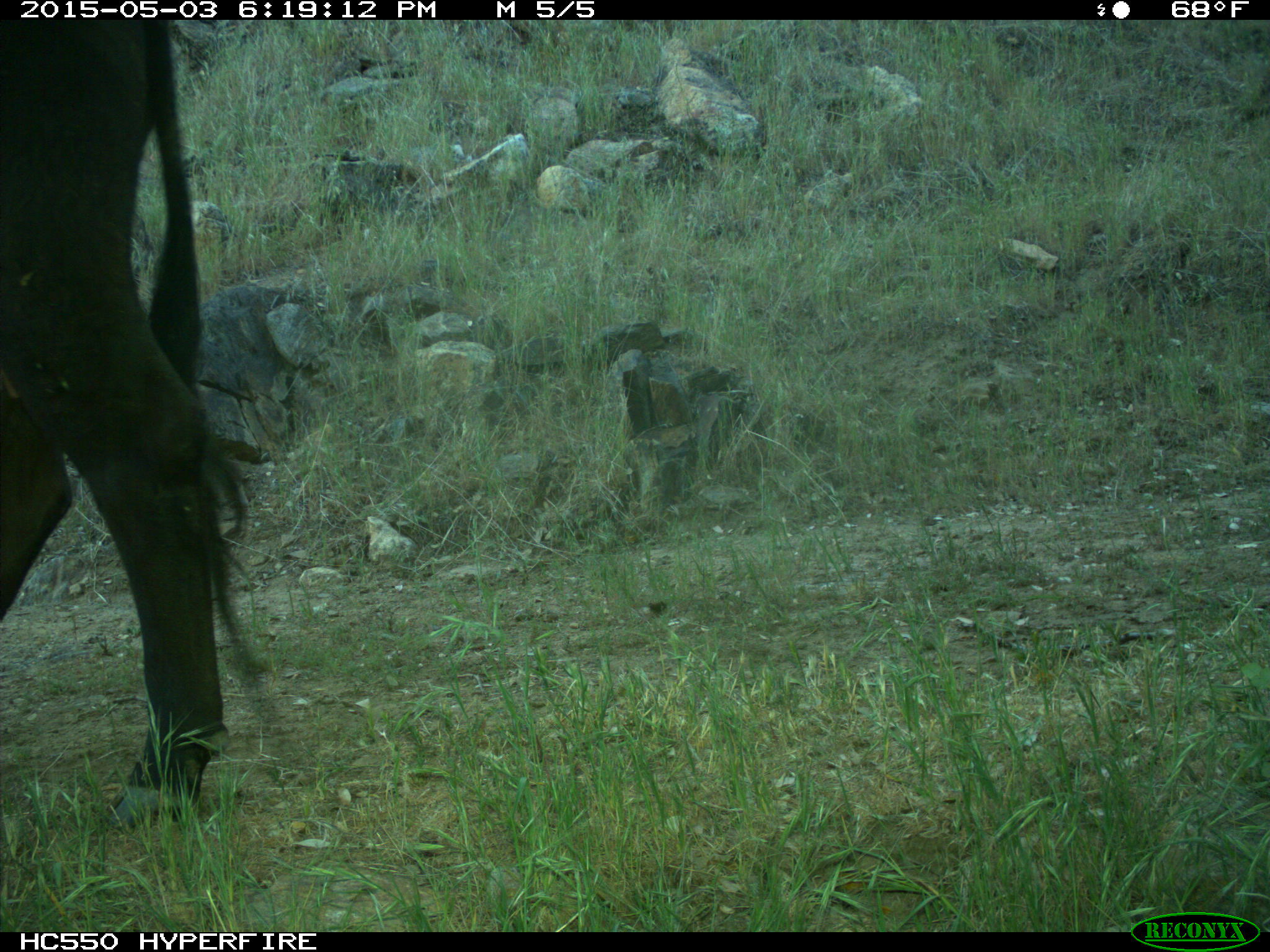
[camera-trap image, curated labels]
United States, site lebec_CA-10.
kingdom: Animalia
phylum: Chordata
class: Mammalia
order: Artiodactyla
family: Bovidae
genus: Bos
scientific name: Bos taurus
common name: domestic cow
Bos taurus (domestic cow).